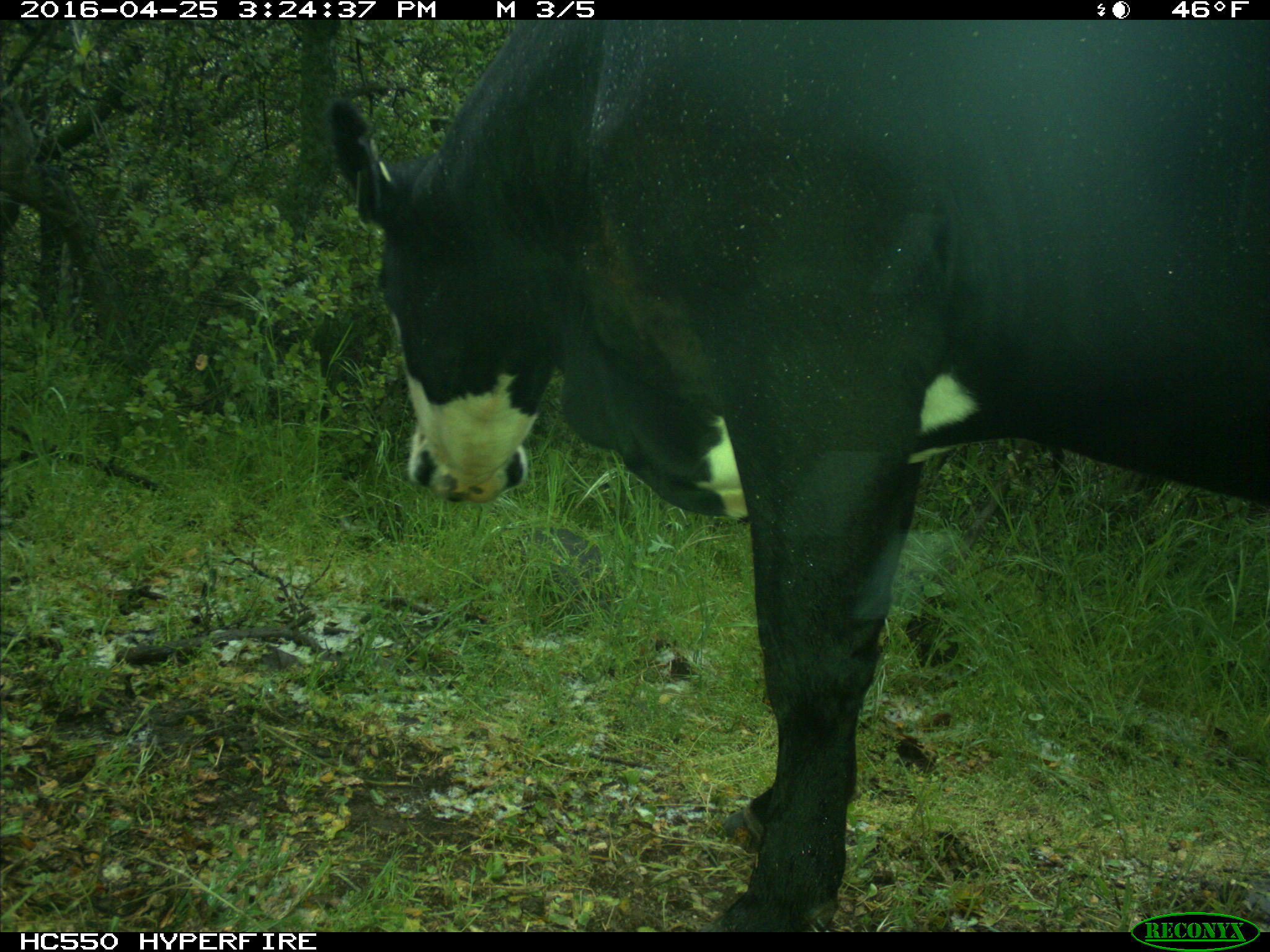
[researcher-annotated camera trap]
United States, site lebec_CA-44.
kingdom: Animalia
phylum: Chordata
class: Mammalia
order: Artiodactyla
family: Bovidae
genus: Bos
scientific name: Bos taurus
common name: domestic cow